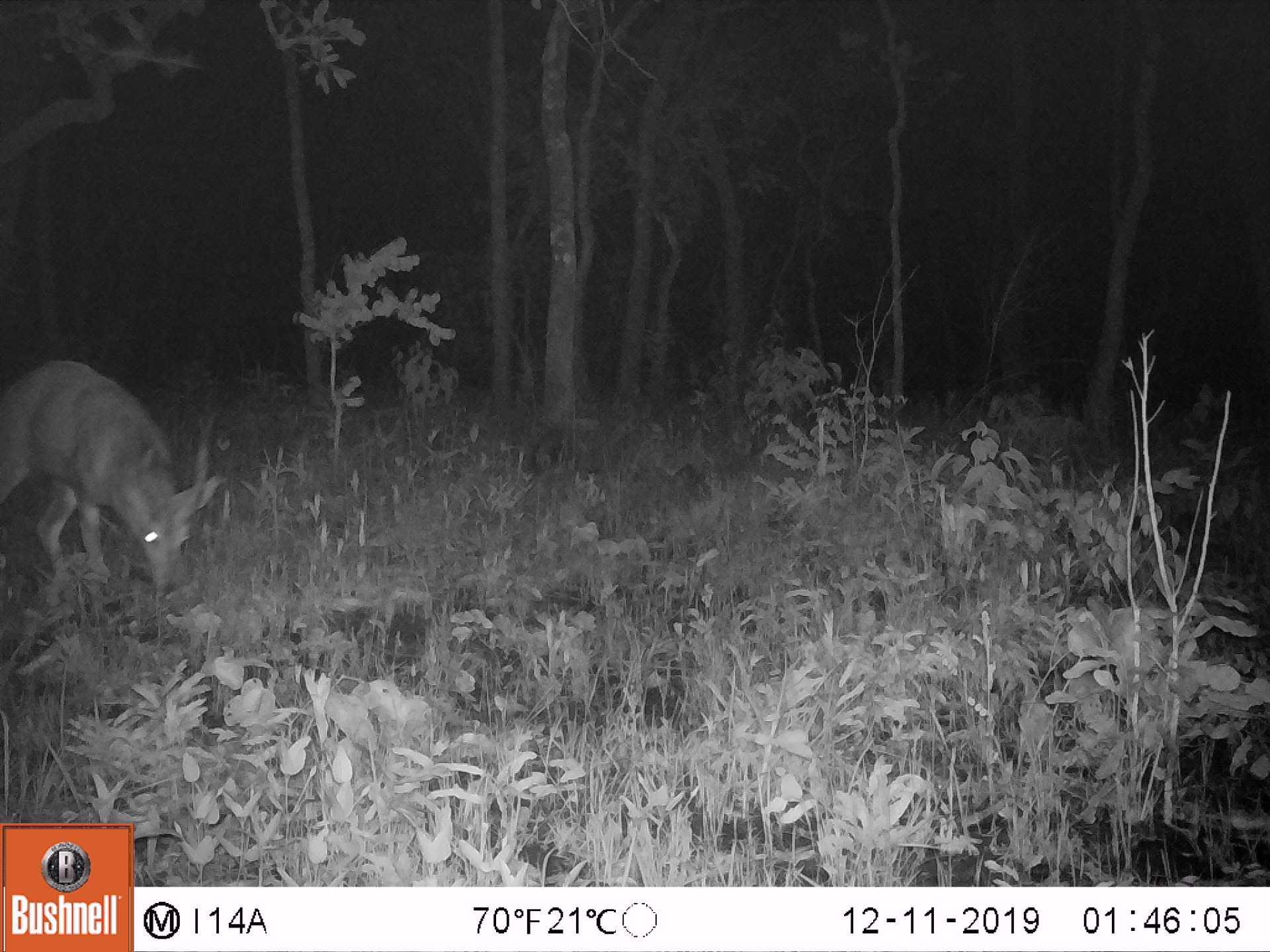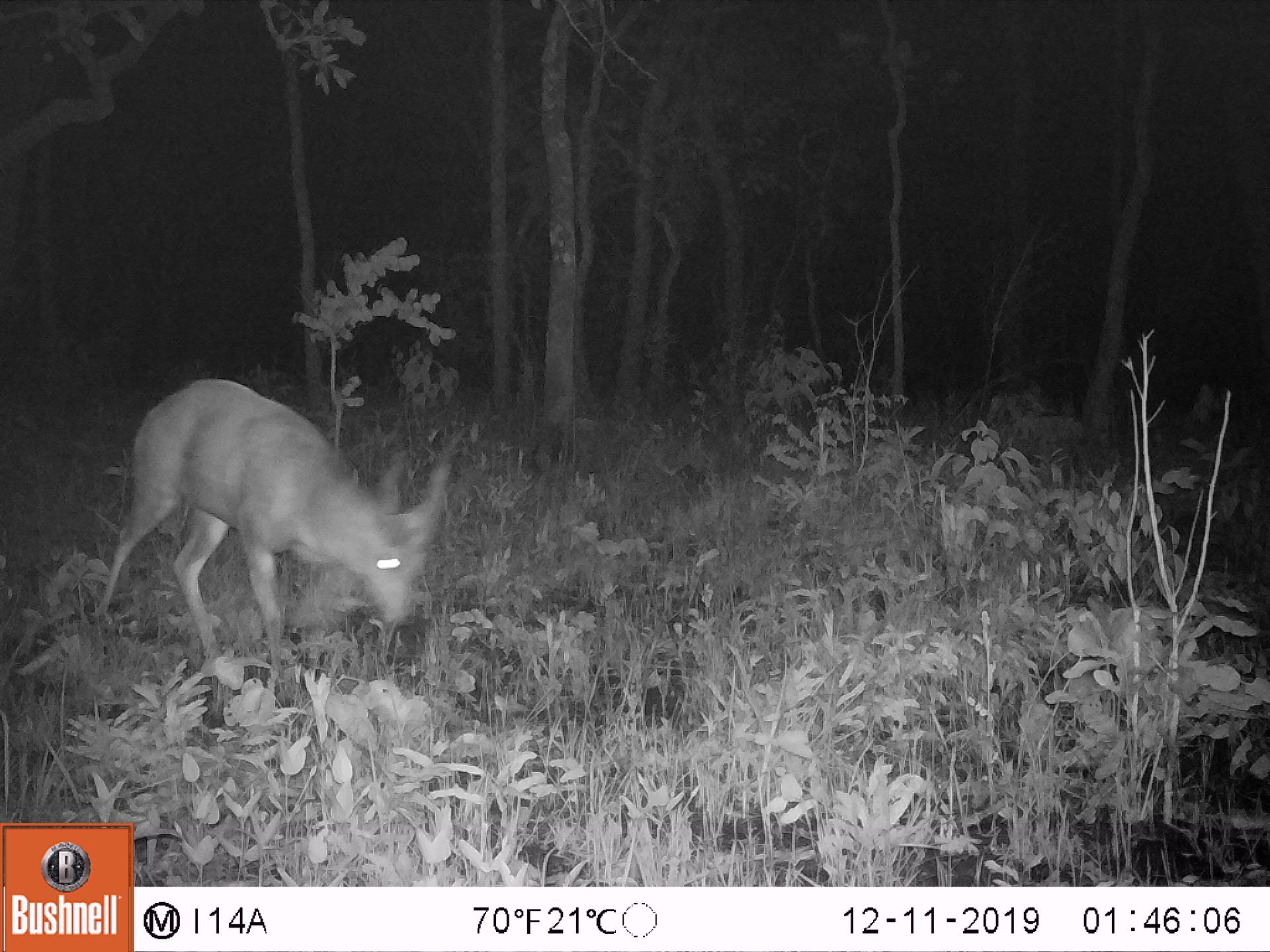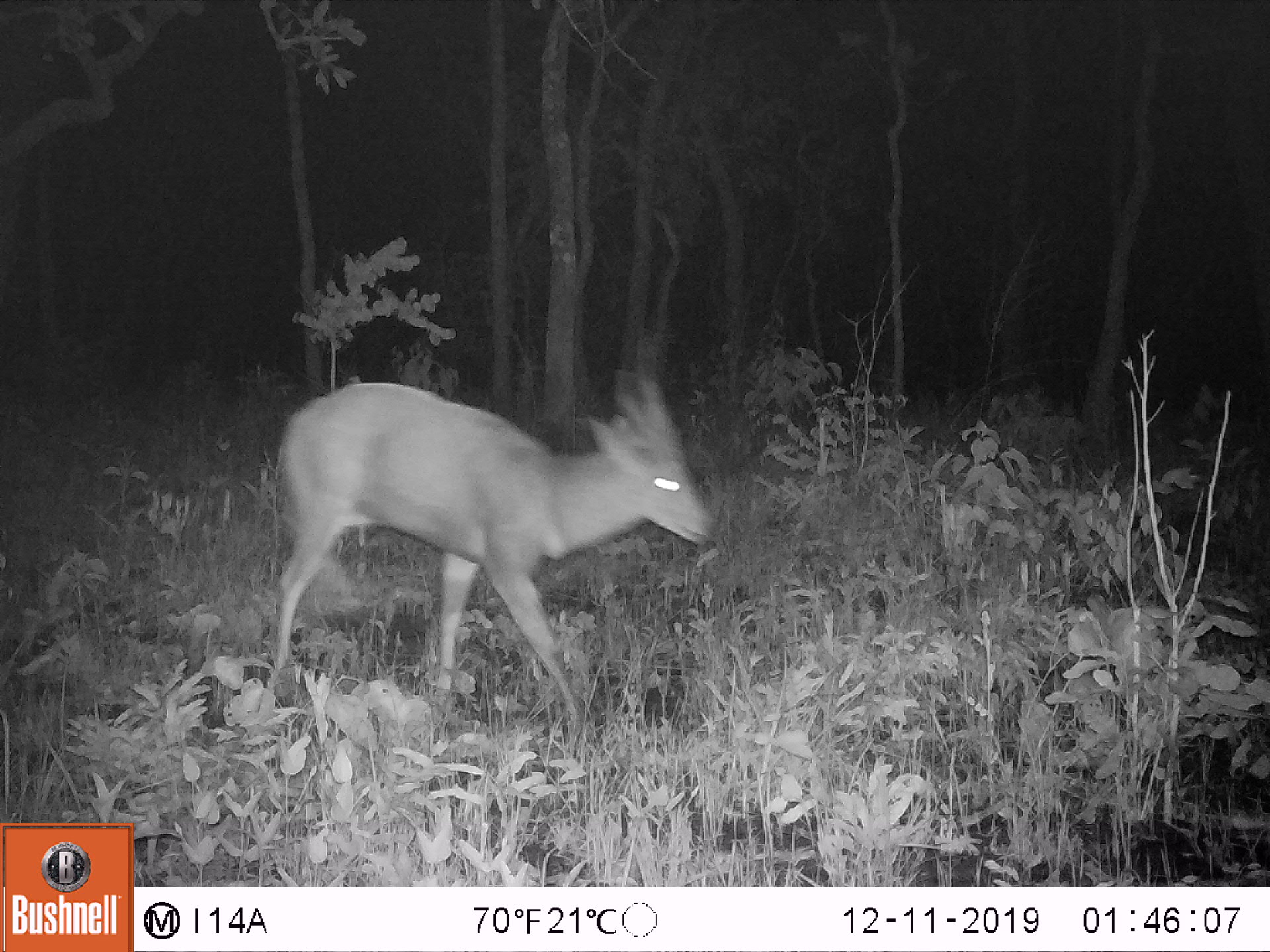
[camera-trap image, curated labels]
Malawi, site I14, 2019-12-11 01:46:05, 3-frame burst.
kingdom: Animalia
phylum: Chordata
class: Mammalia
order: Artiodactyla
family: Bovidae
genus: Tragelaphus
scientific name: Tragelaphus sylvaticus sylvaticus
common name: cape bushbuck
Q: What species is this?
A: Cape bushbuck (Tragelaphus sylvaticus sylvaticus).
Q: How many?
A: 1.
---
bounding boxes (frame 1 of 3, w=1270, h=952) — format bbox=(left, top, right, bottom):
cape bushbuck: bbox=(0, 354, 229, 613)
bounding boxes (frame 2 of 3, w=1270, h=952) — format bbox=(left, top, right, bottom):
cape bushbuck: bbox=(92, 371, 463, 732)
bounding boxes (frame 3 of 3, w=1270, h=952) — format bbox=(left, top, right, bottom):
cape bushbuck: bbox=(267, 327, 720, 730)